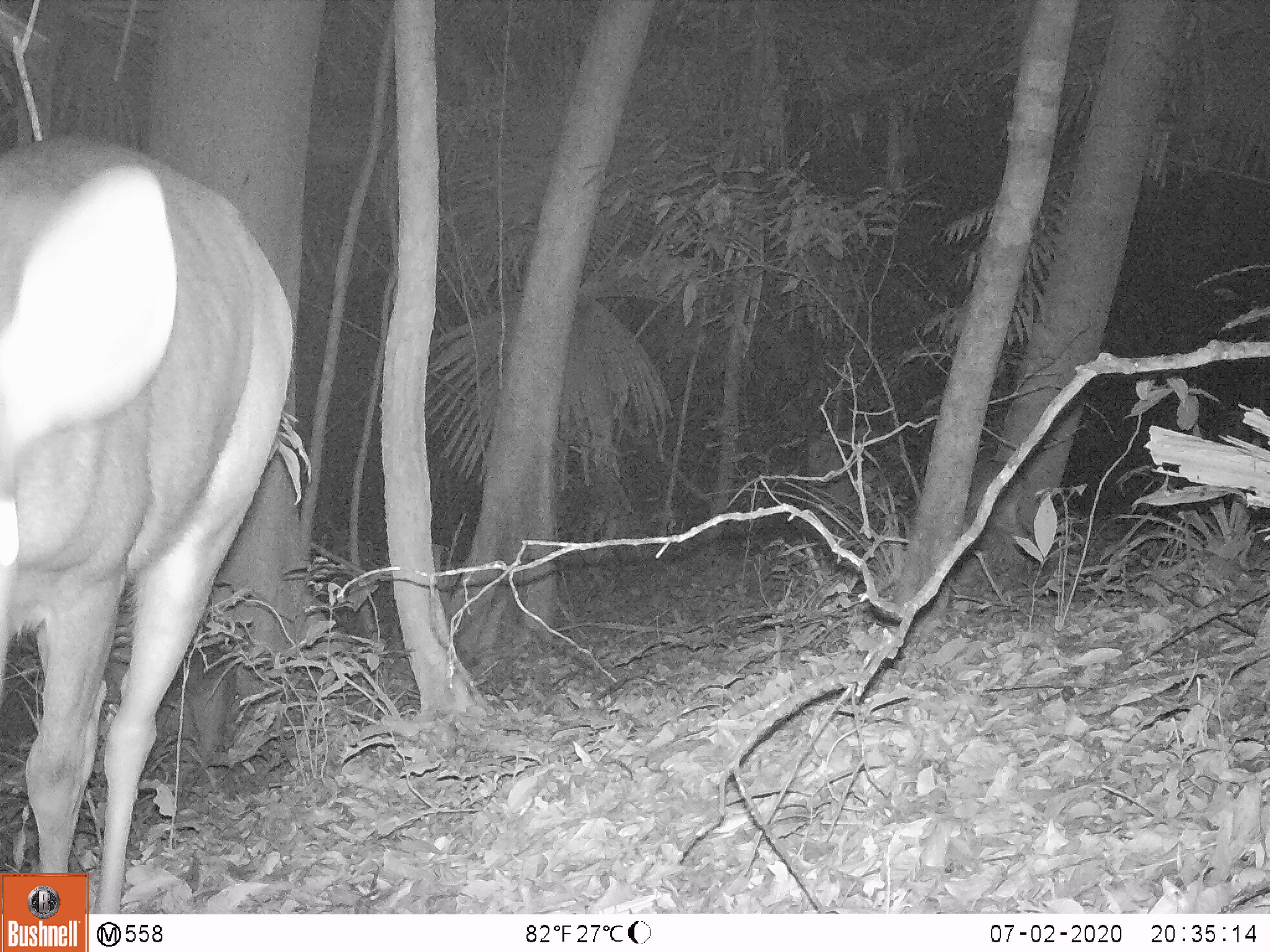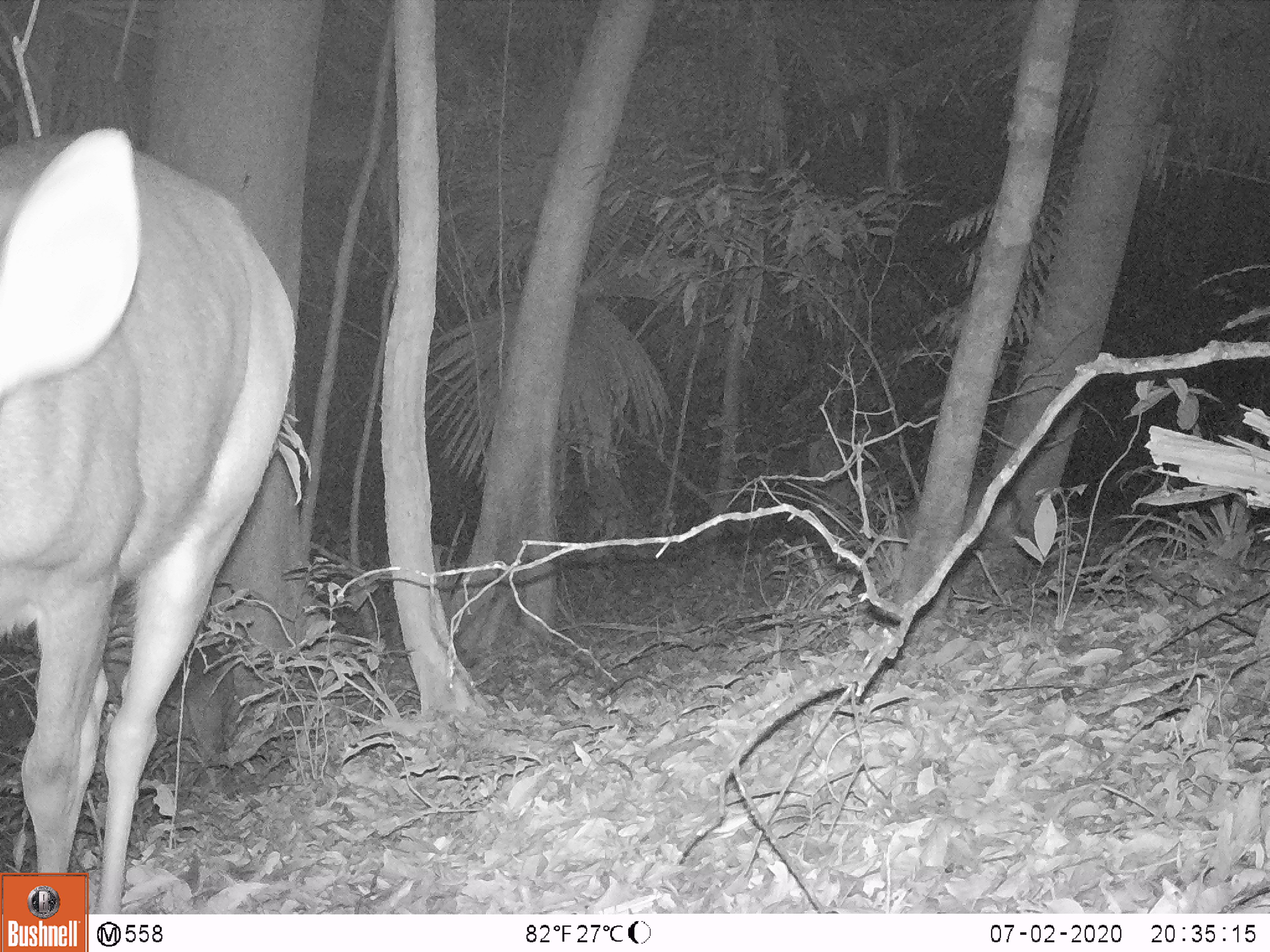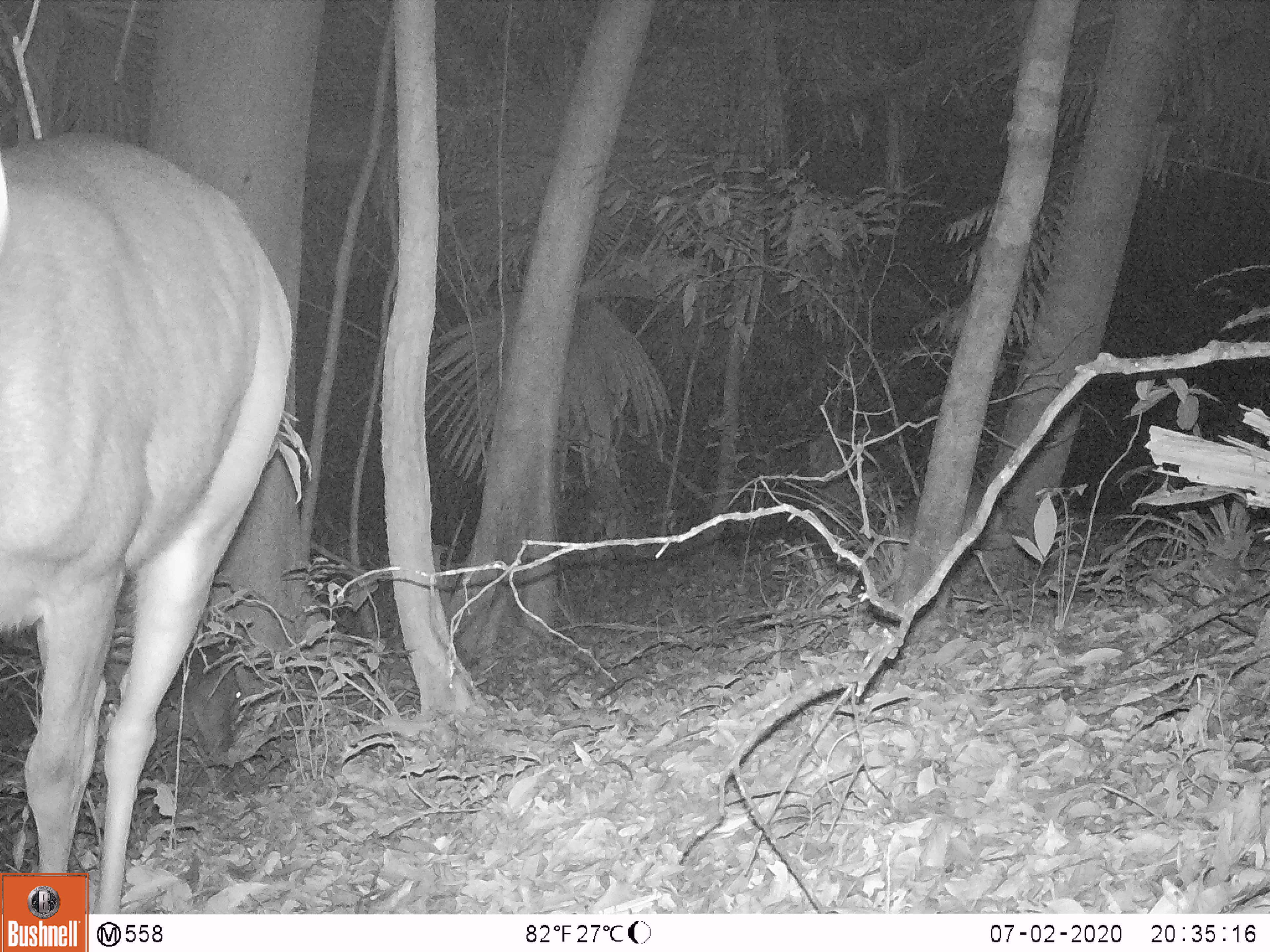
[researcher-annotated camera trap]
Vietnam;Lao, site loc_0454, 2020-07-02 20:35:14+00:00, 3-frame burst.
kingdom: Animalia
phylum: Chordata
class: Mammalia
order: Artiodactyla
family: Cervidae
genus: Rusa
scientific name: Rusa unicolor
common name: sambar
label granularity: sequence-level